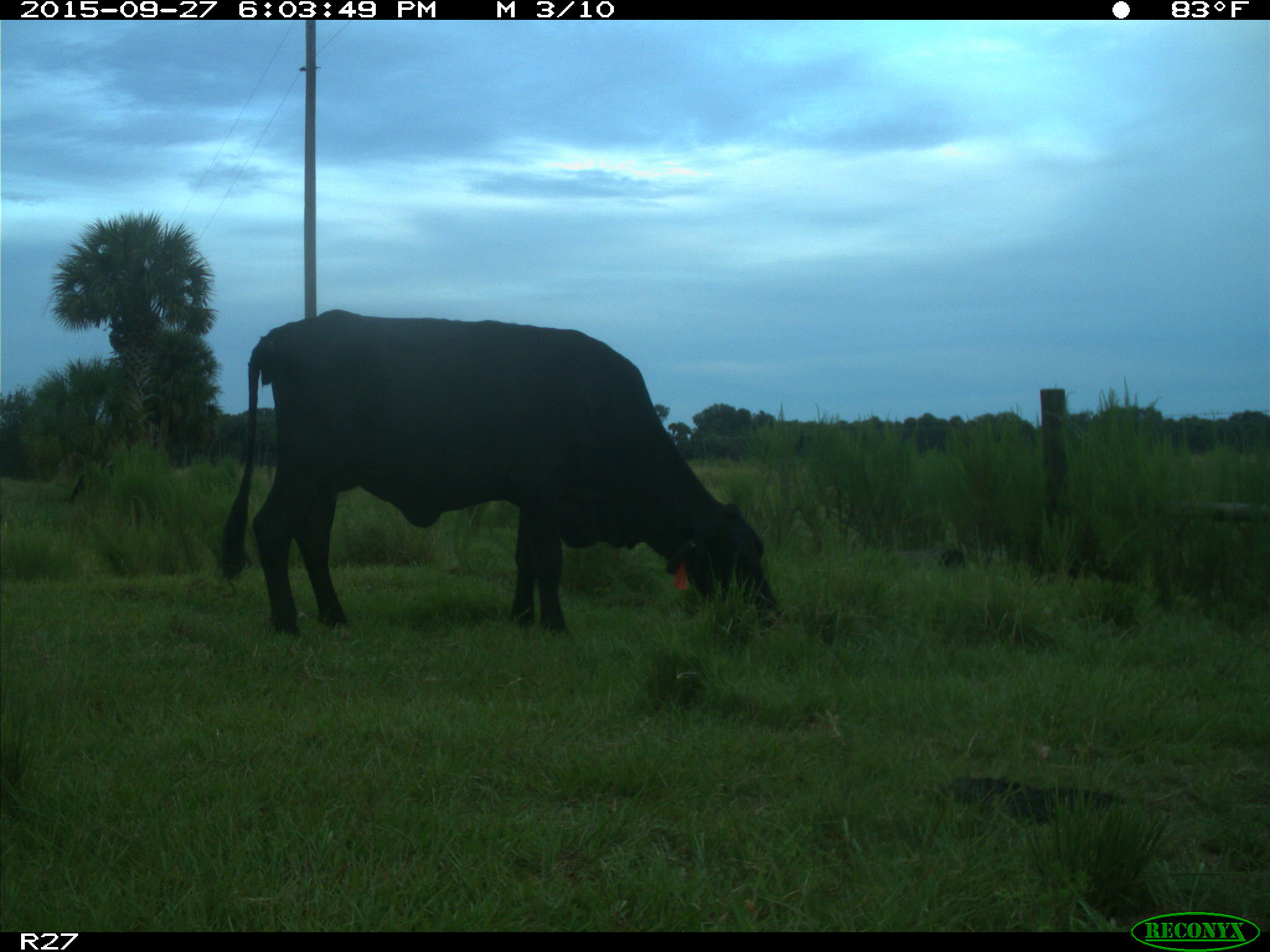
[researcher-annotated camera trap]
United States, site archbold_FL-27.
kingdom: Animalia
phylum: Chordata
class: Mammalia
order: Artiodactyla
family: Bovidae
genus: Bos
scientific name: Bos taurus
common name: domestic cow